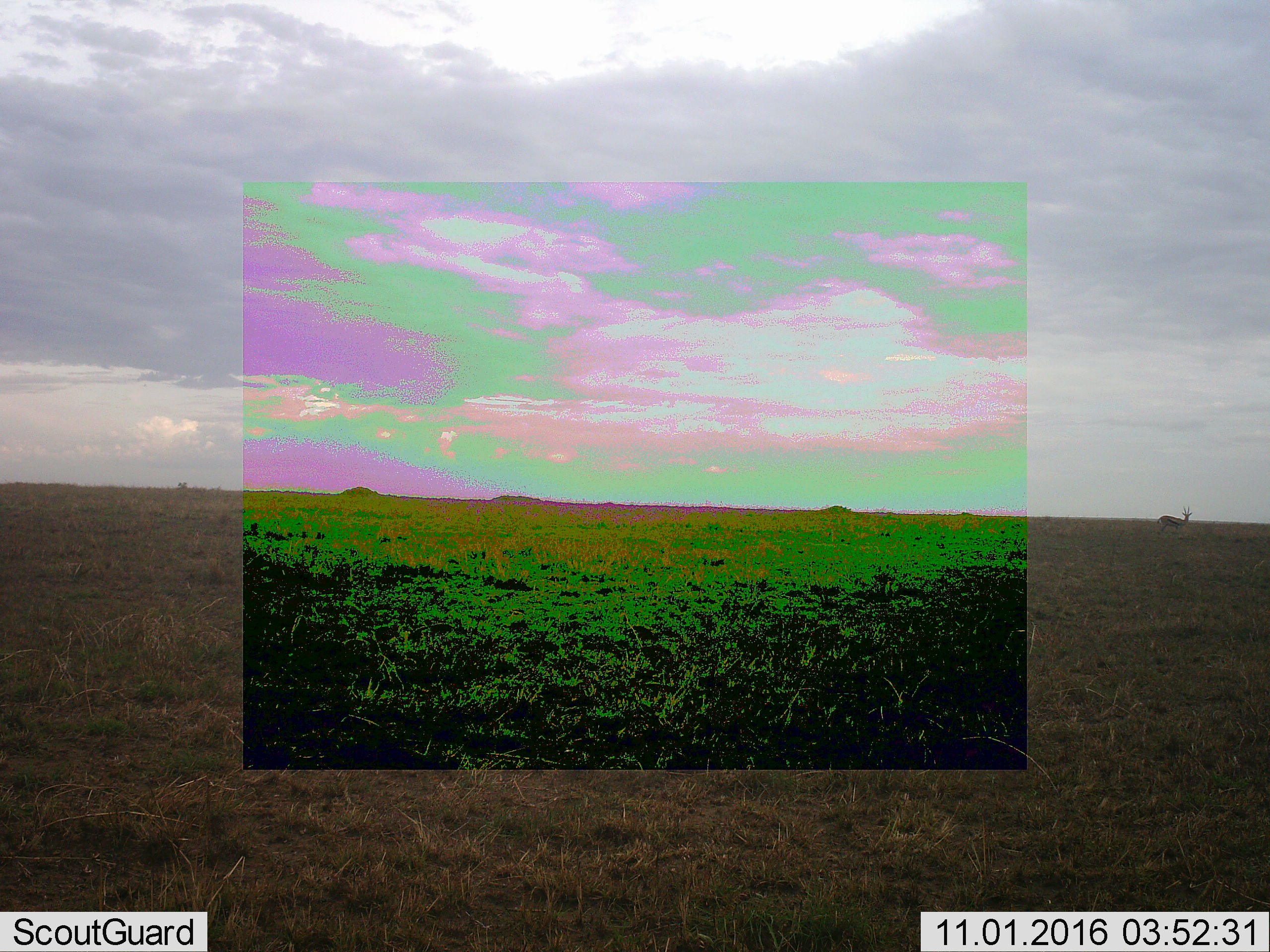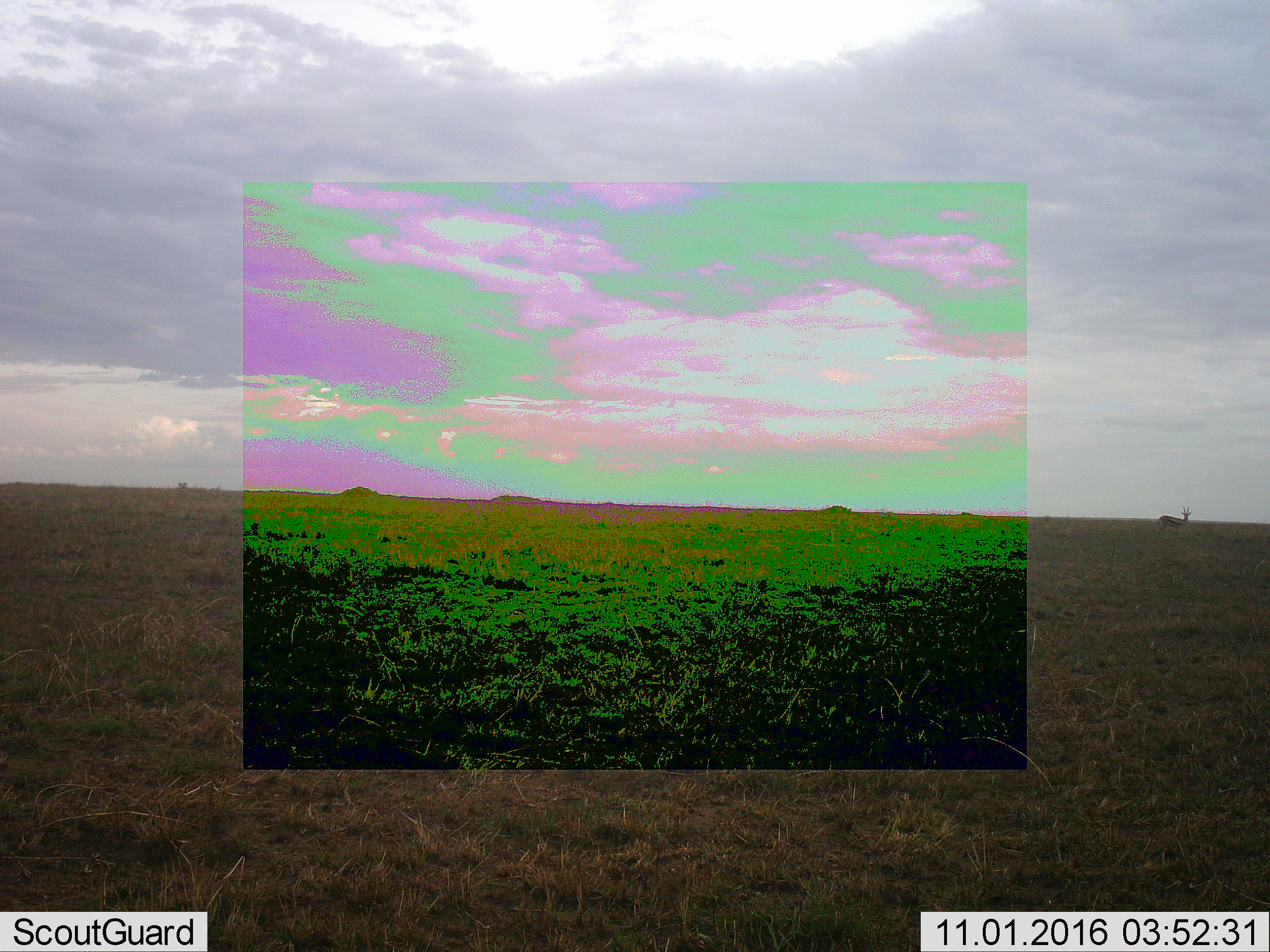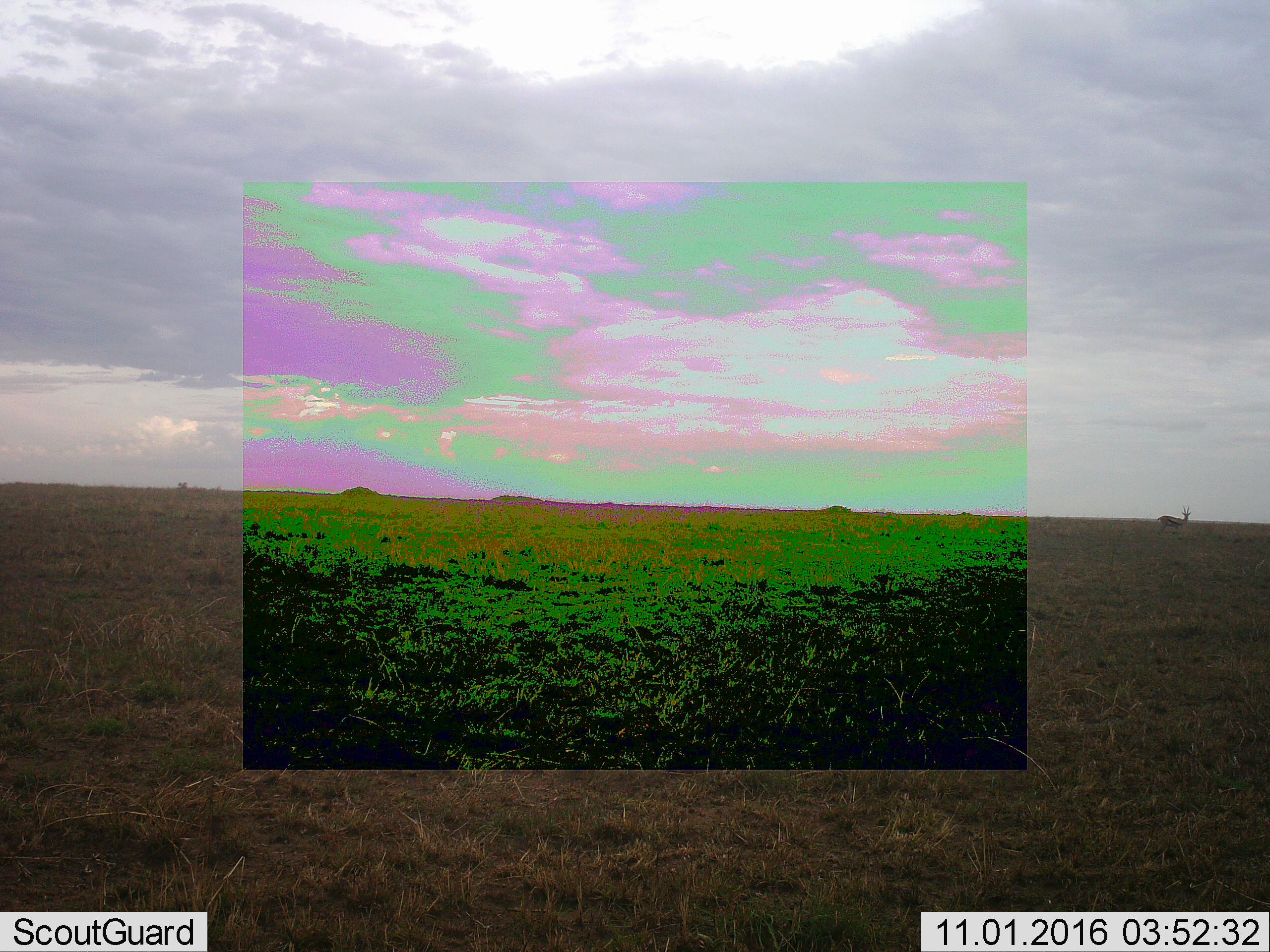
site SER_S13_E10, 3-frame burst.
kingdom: Animalia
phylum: Chordata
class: Mammalia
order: Artiodactyla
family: Bovidae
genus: Eudorcas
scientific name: Eudorcas thomsonii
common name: thomson's gazelle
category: gazellethomsons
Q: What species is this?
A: Gazellethomsons (thomson's gazelle) (Eudorcas thomsonii).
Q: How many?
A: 1.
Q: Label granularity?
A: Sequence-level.